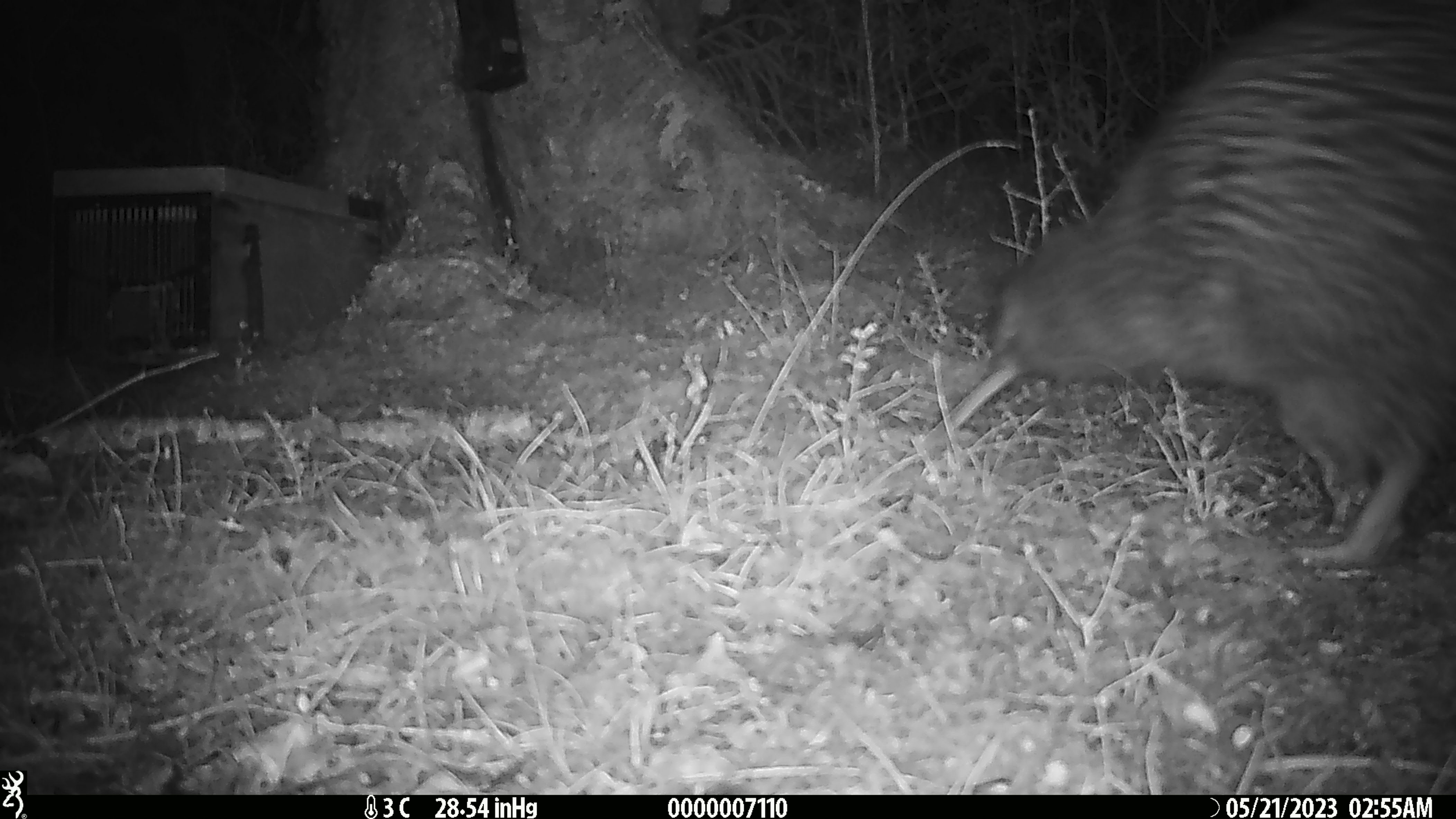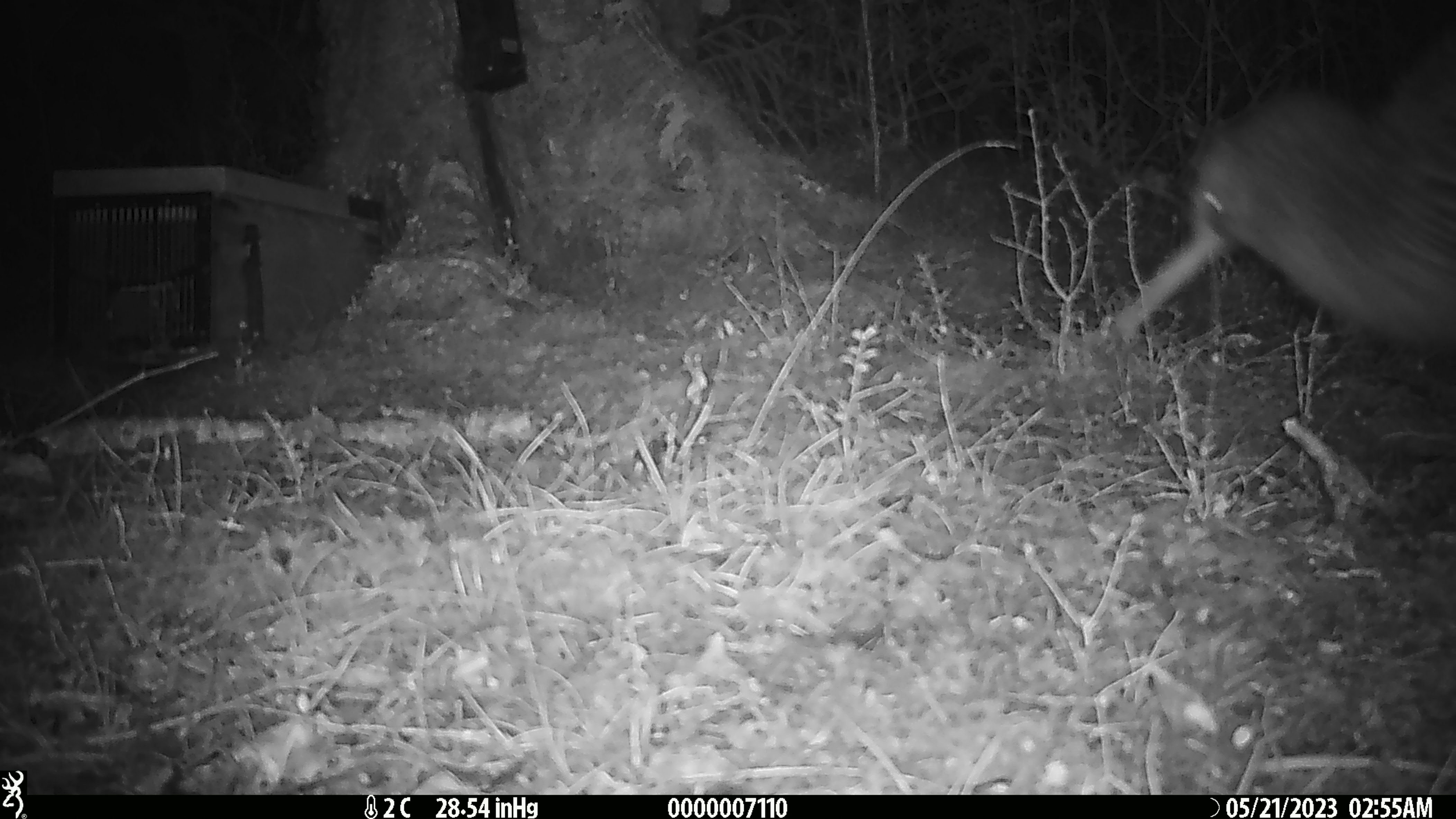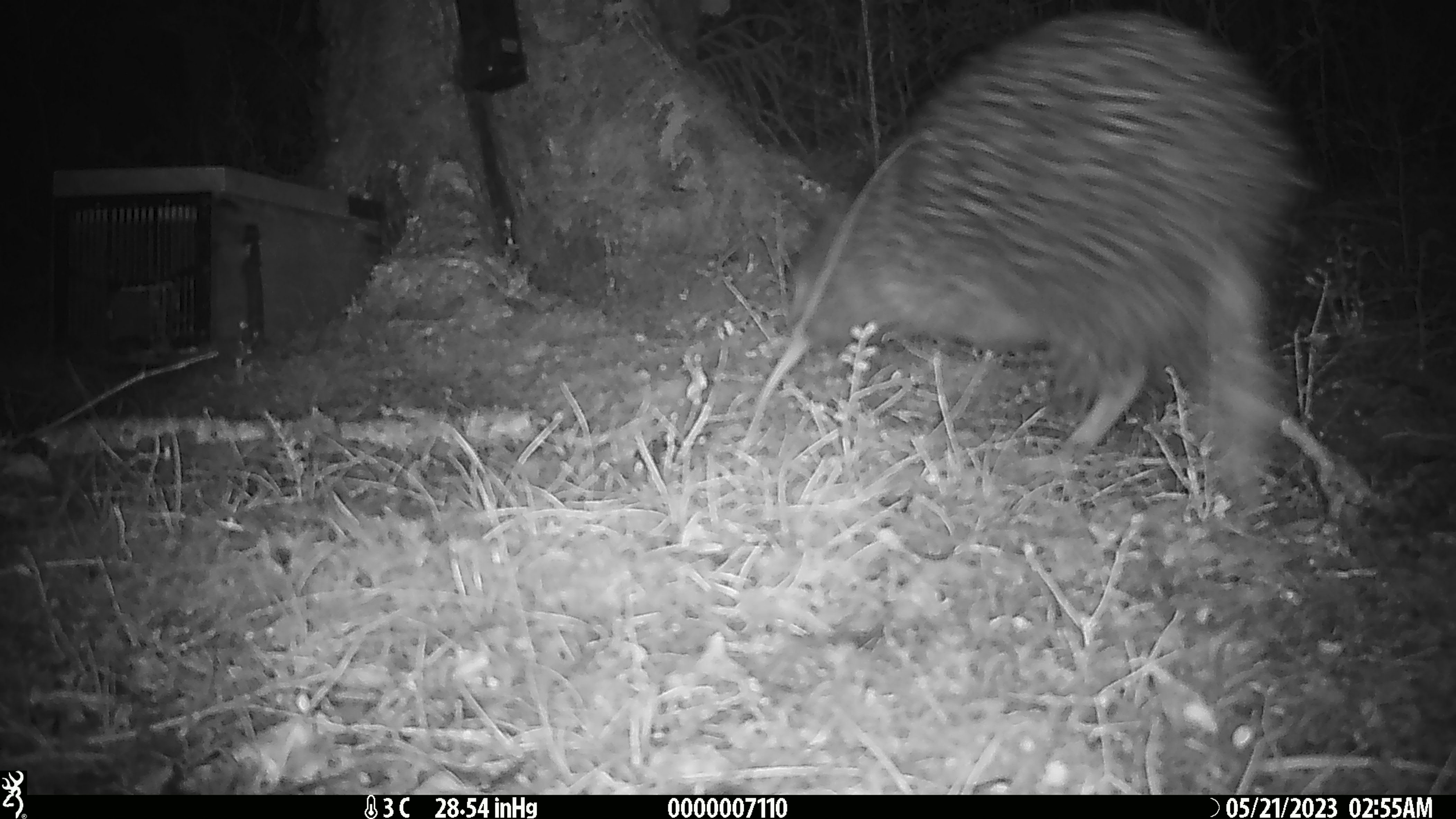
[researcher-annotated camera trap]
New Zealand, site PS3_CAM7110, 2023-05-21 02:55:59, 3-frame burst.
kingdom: Animalia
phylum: Chordata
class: Aves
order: Apterygiformes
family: Apterygidae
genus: Apteryx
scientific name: Apteryx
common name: kiwi